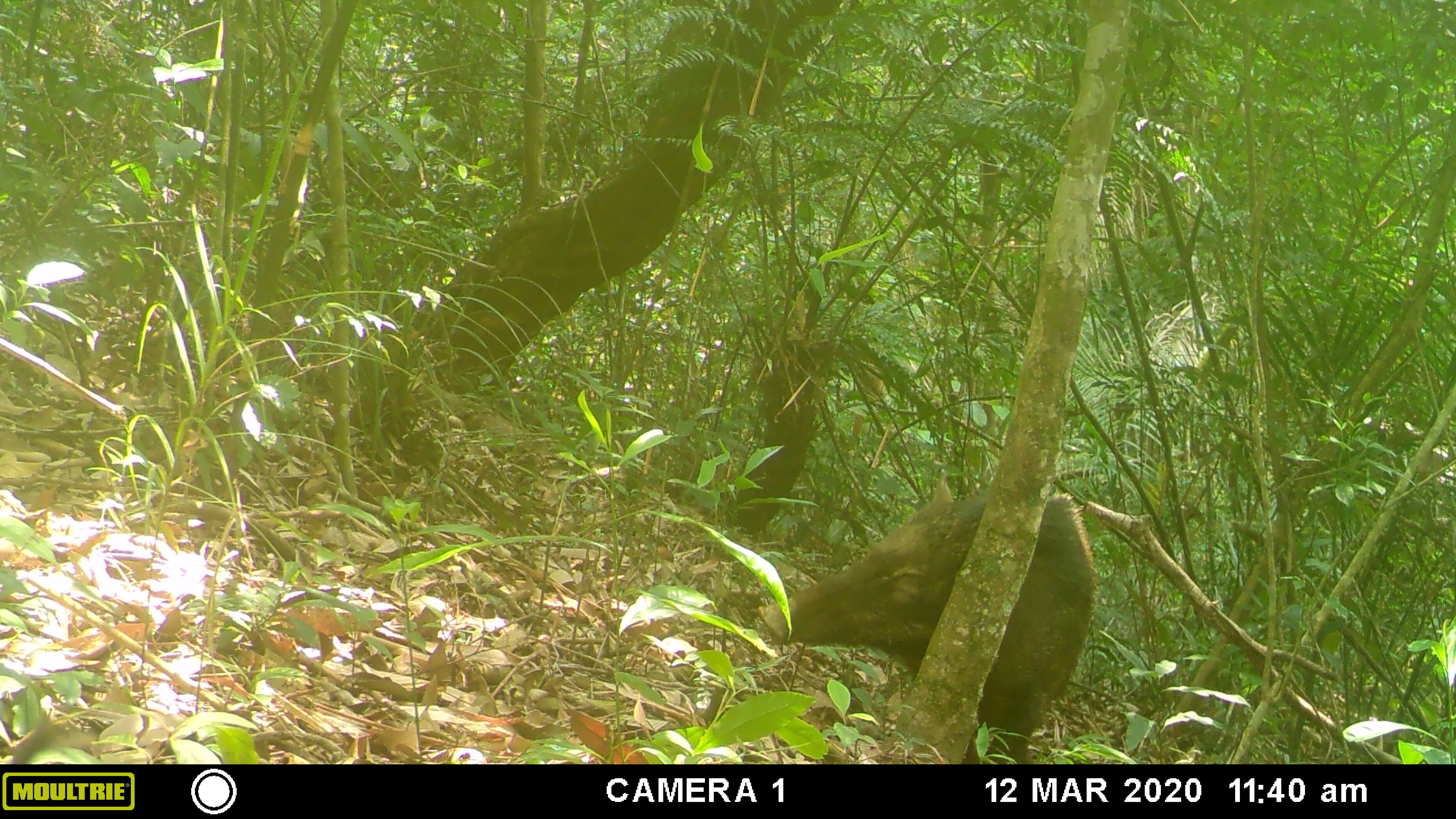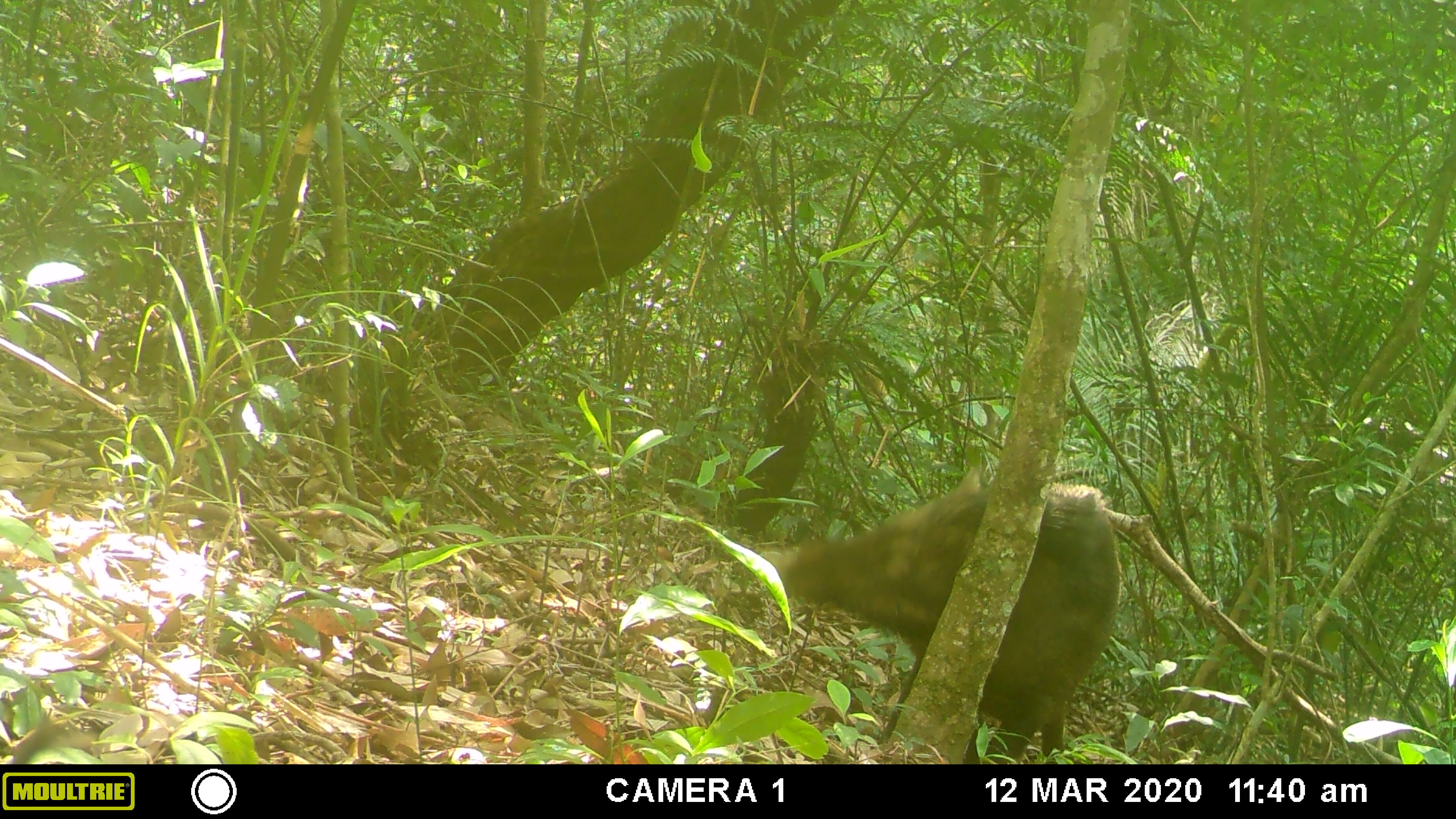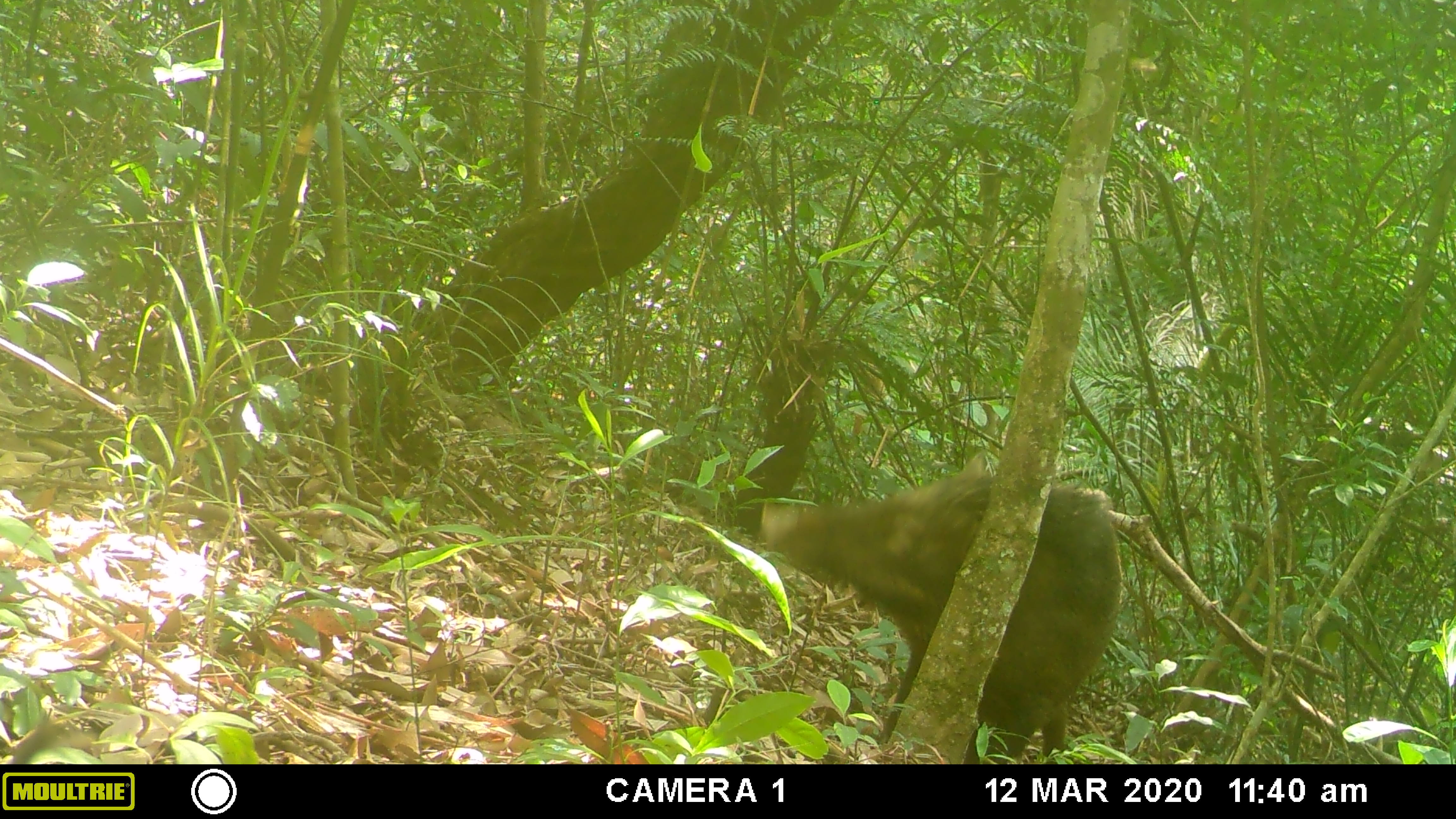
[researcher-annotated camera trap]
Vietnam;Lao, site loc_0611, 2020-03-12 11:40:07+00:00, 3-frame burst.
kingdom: Animalia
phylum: Chordata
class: Mammalia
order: Artiodactyla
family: Suidae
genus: Sus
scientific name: Sus scrofa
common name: eurasian wild pig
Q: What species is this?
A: Eurasian wild pig (Sus scrofa).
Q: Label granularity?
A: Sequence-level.